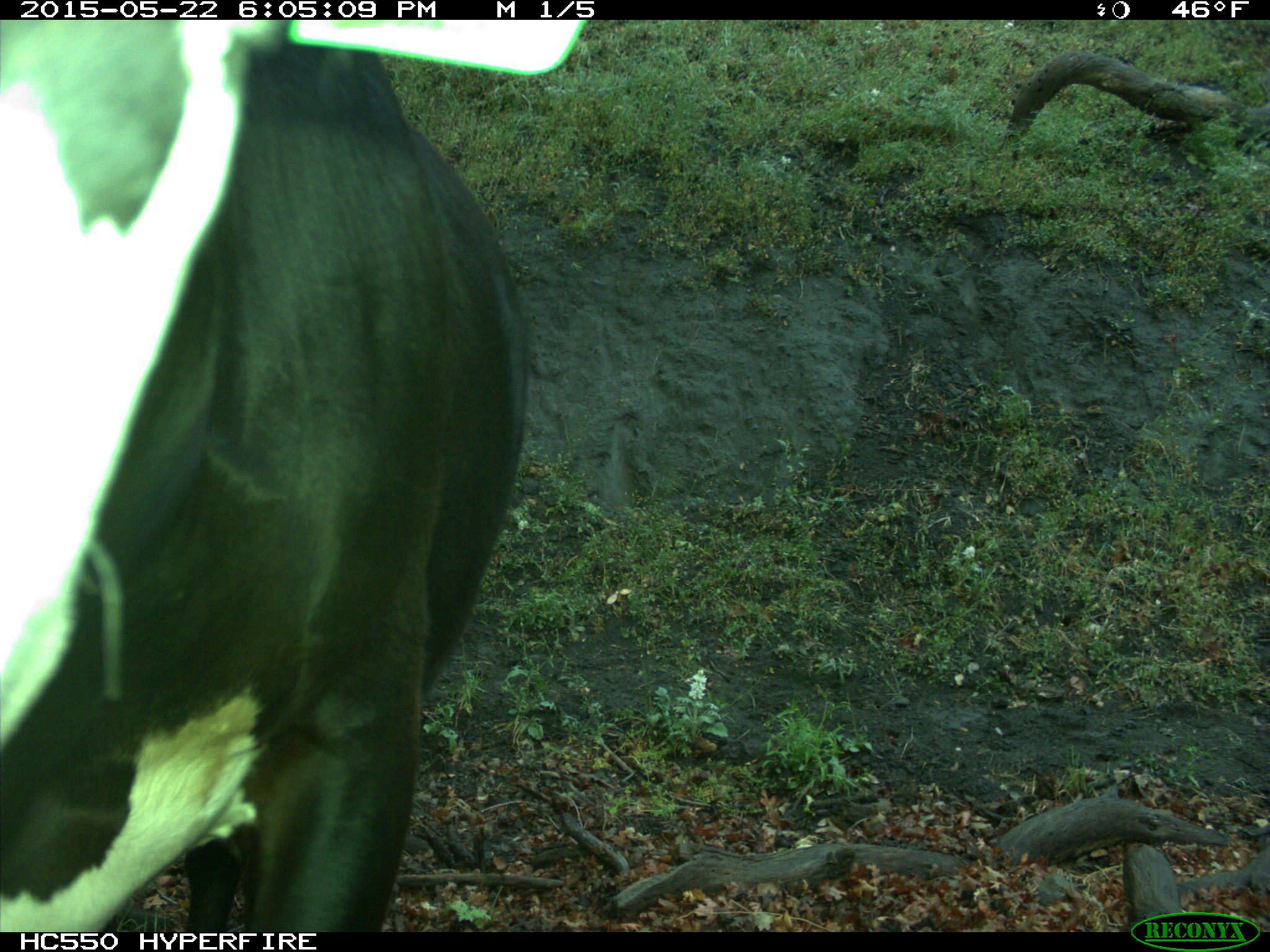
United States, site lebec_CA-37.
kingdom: Animalia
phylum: Chordata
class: Mammalia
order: Artiodactyla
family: Bovidae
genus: Bos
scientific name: Bos taurus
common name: domestic cow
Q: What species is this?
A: Bos taurus (domestic cow).